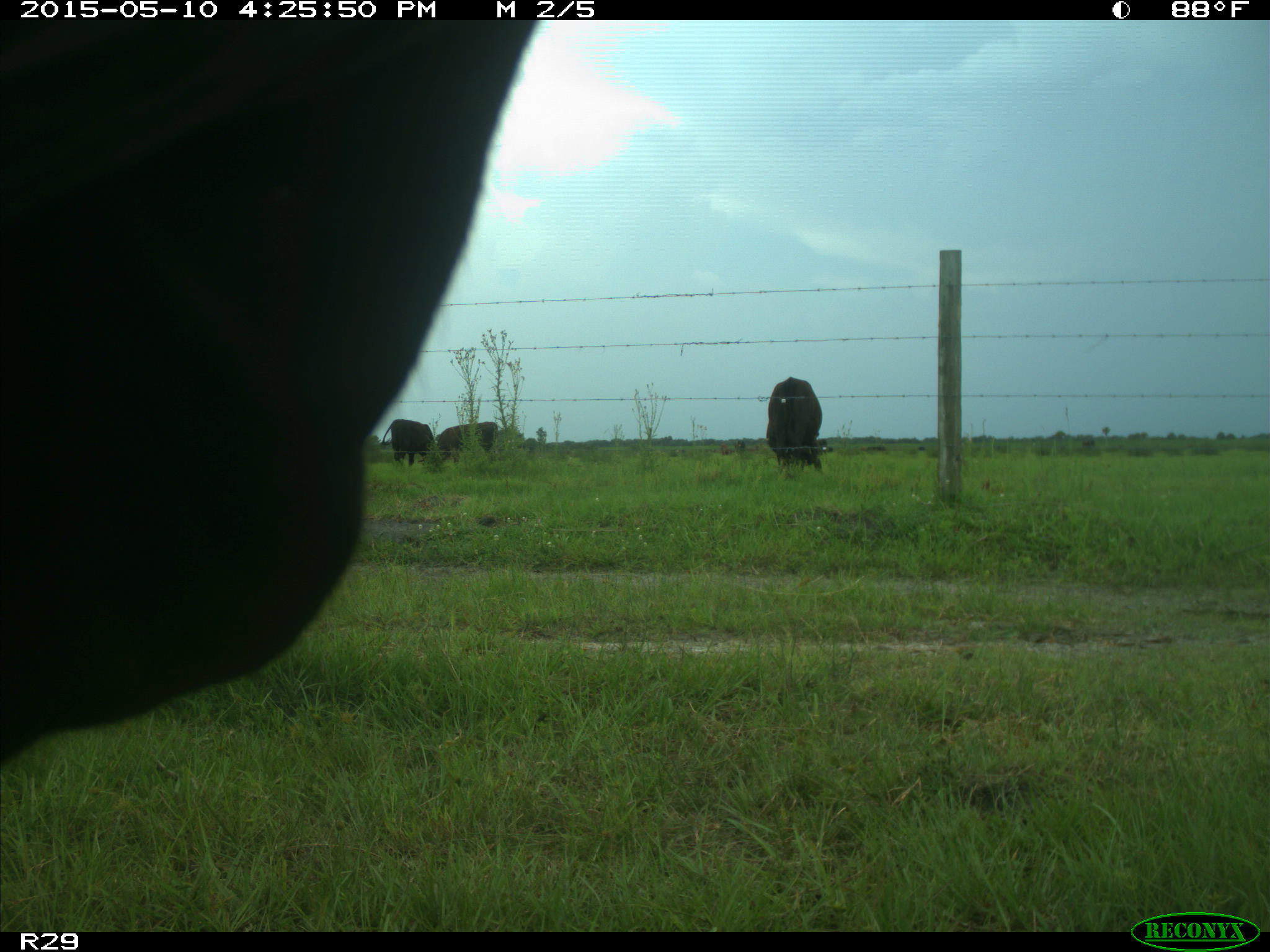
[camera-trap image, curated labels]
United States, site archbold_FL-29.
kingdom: Animalia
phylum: Chordata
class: Mammalia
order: Artiodactyla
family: Bovidae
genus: Bos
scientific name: Bos taurus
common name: domestic cow